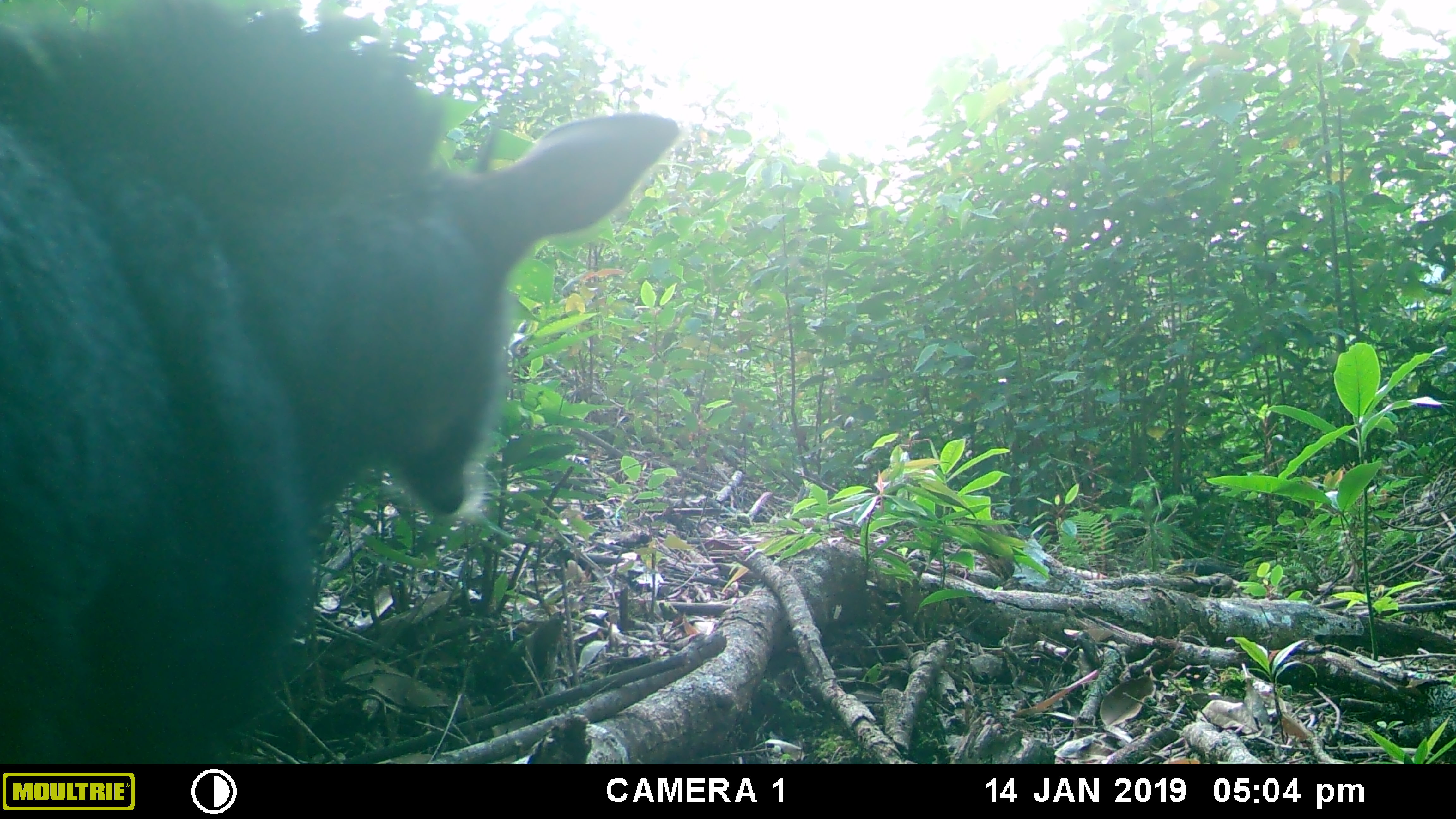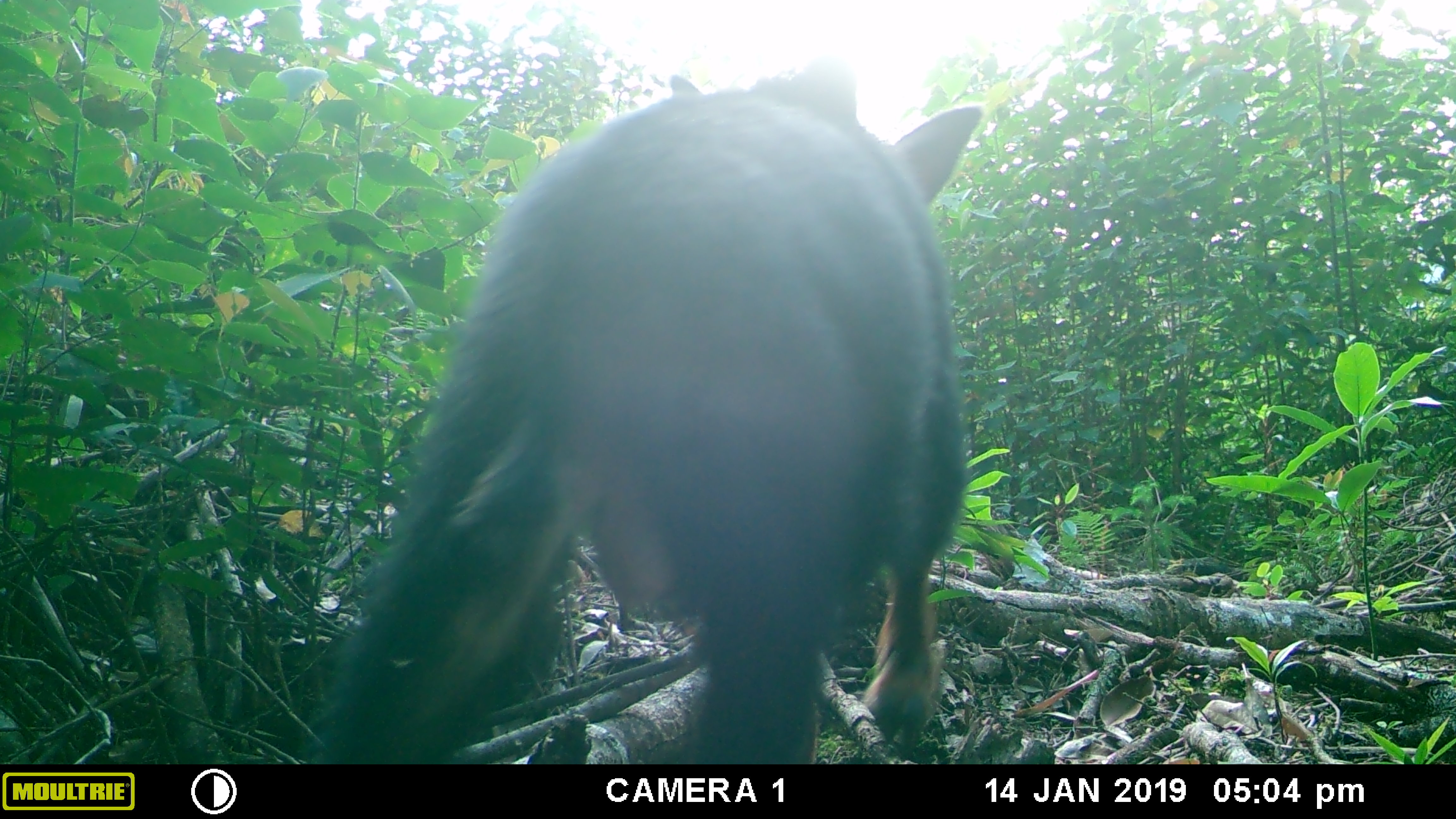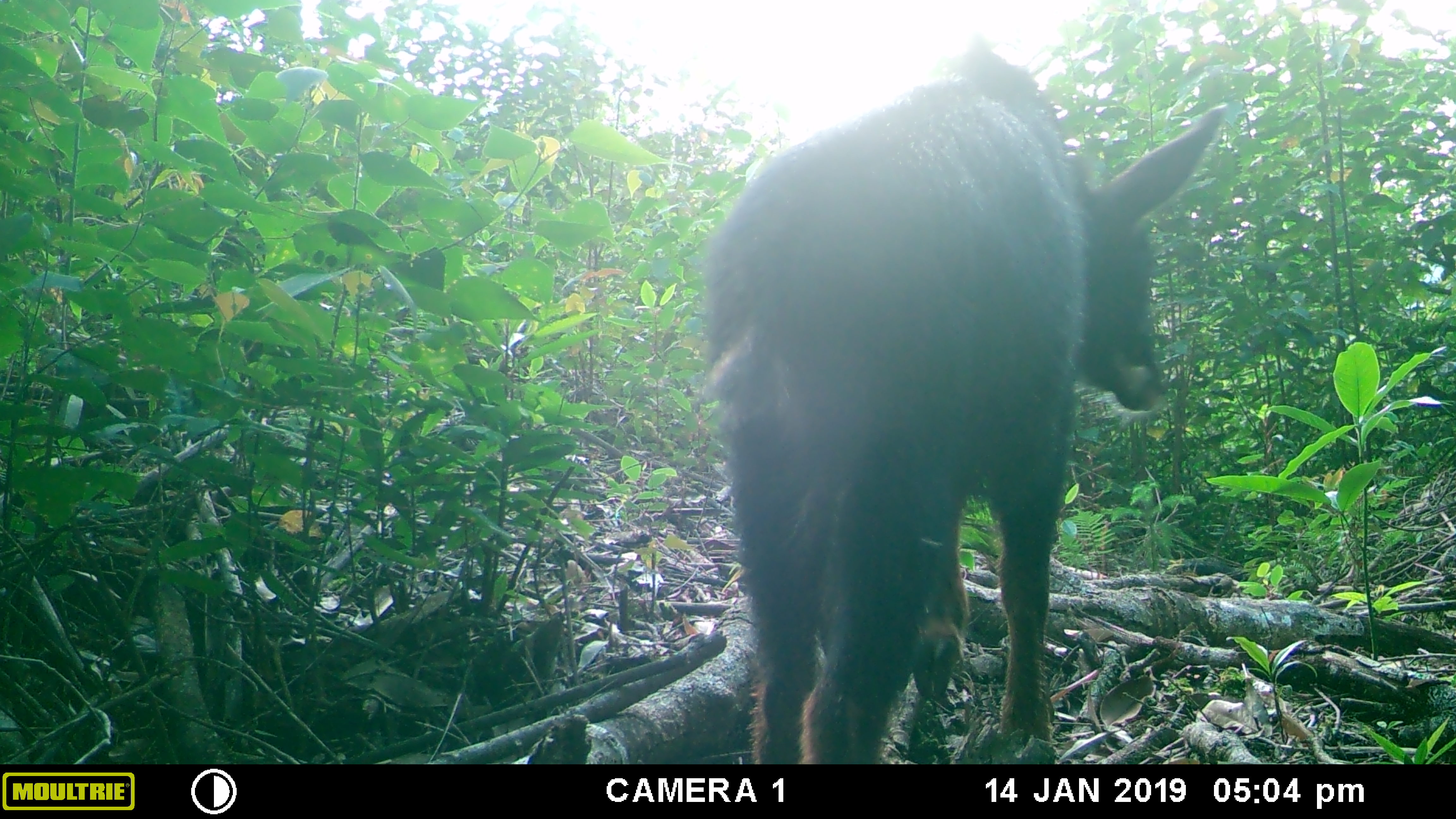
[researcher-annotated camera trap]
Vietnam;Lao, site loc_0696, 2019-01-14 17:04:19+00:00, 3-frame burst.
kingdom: Animalia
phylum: Chordata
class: Mammalia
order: Artiodactyla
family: Bovidae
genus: Capricornis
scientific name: Capricornis sumatraensis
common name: chinese serow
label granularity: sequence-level